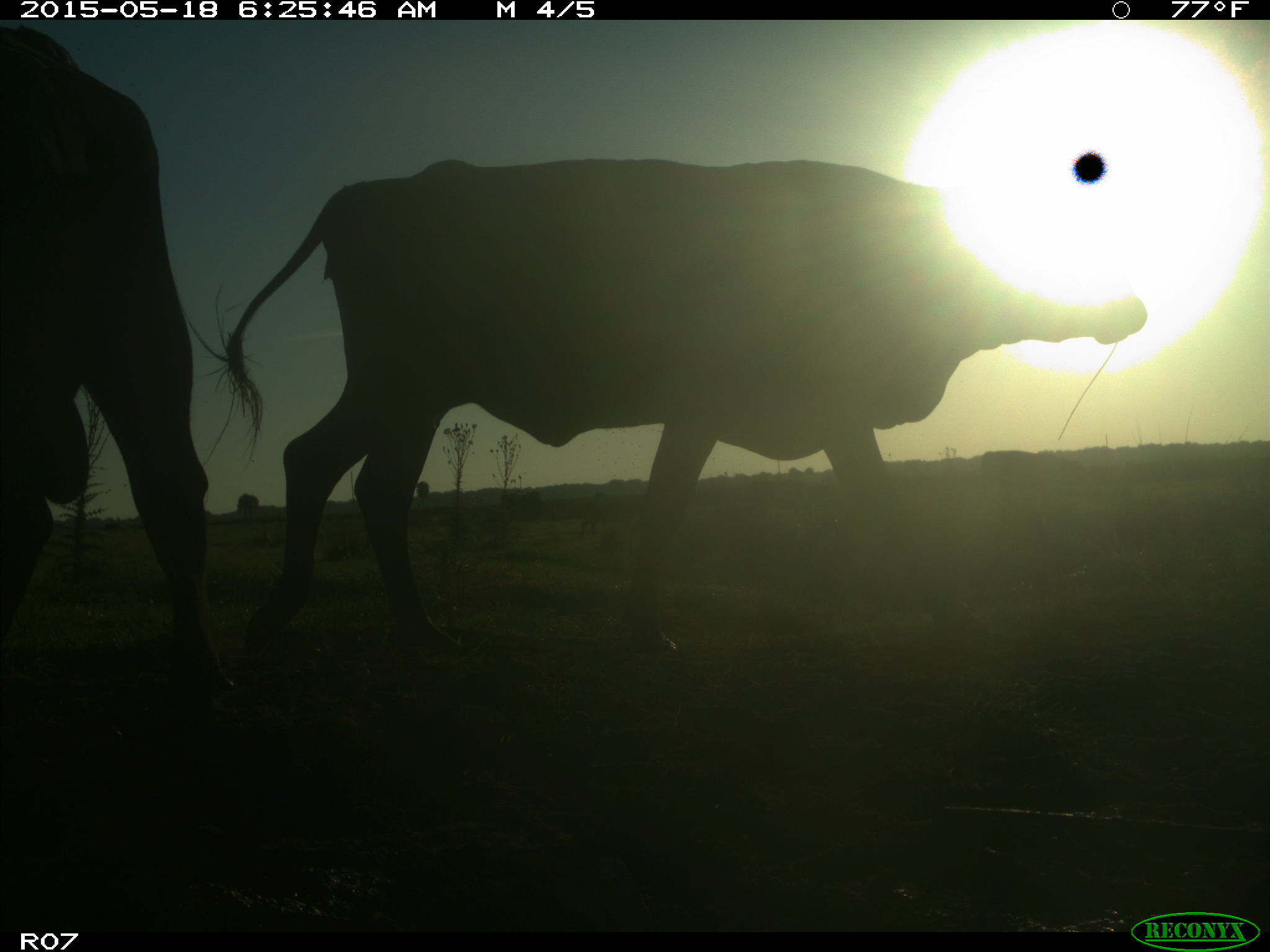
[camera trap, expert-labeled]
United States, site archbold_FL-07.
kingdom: Animalia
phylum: Chordata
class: Mammalia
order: Artiodactyla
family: Bovidae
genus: Bos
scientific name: Bos taurus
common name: domestic cow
Bos taurus (domestic cow).